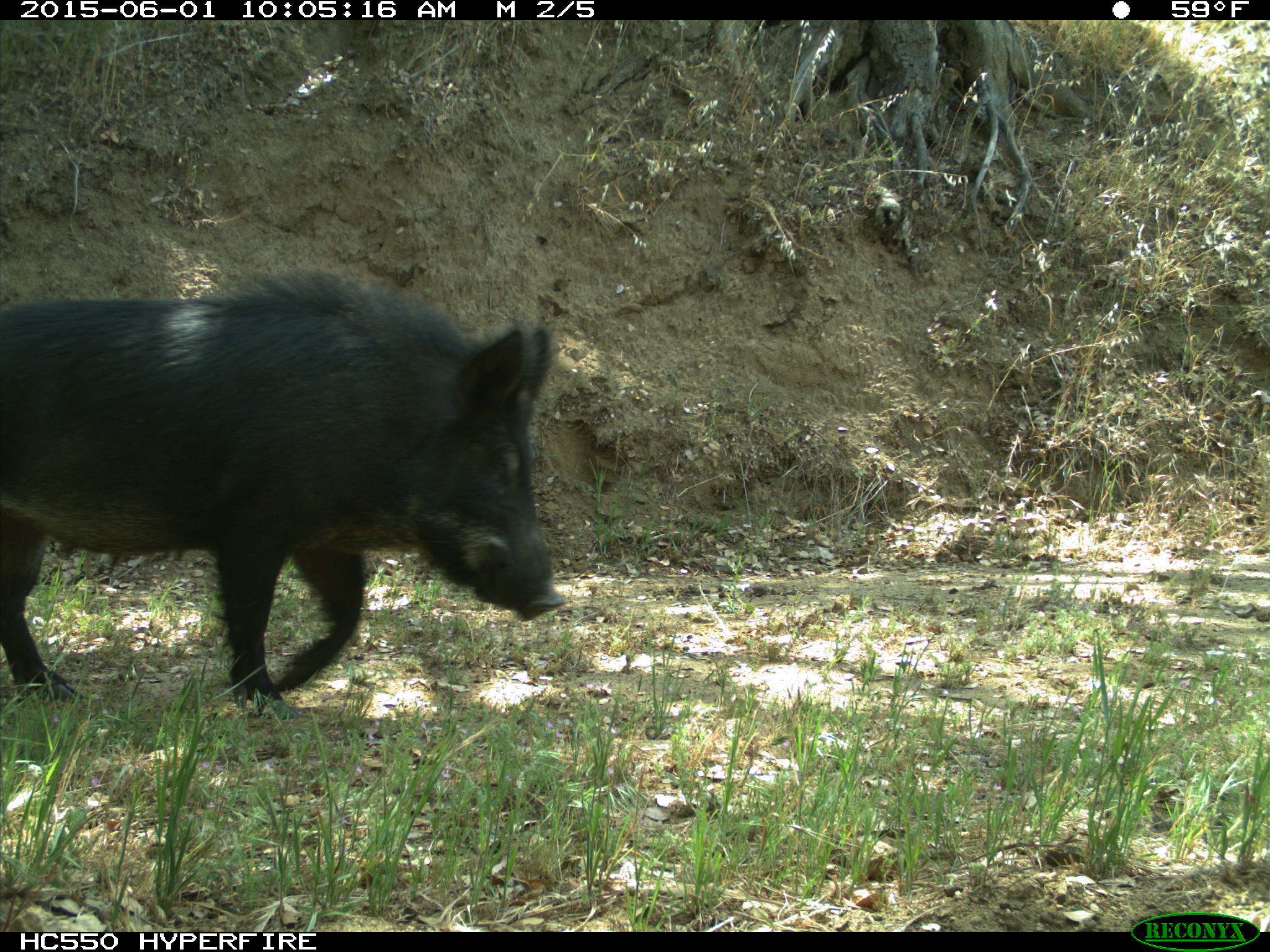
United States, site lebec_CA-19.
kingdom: Animalia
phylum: Chordata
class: Mammalia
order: Artiodactyla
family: Suidae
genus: Sus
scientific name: Sus scrofa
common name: wild boar